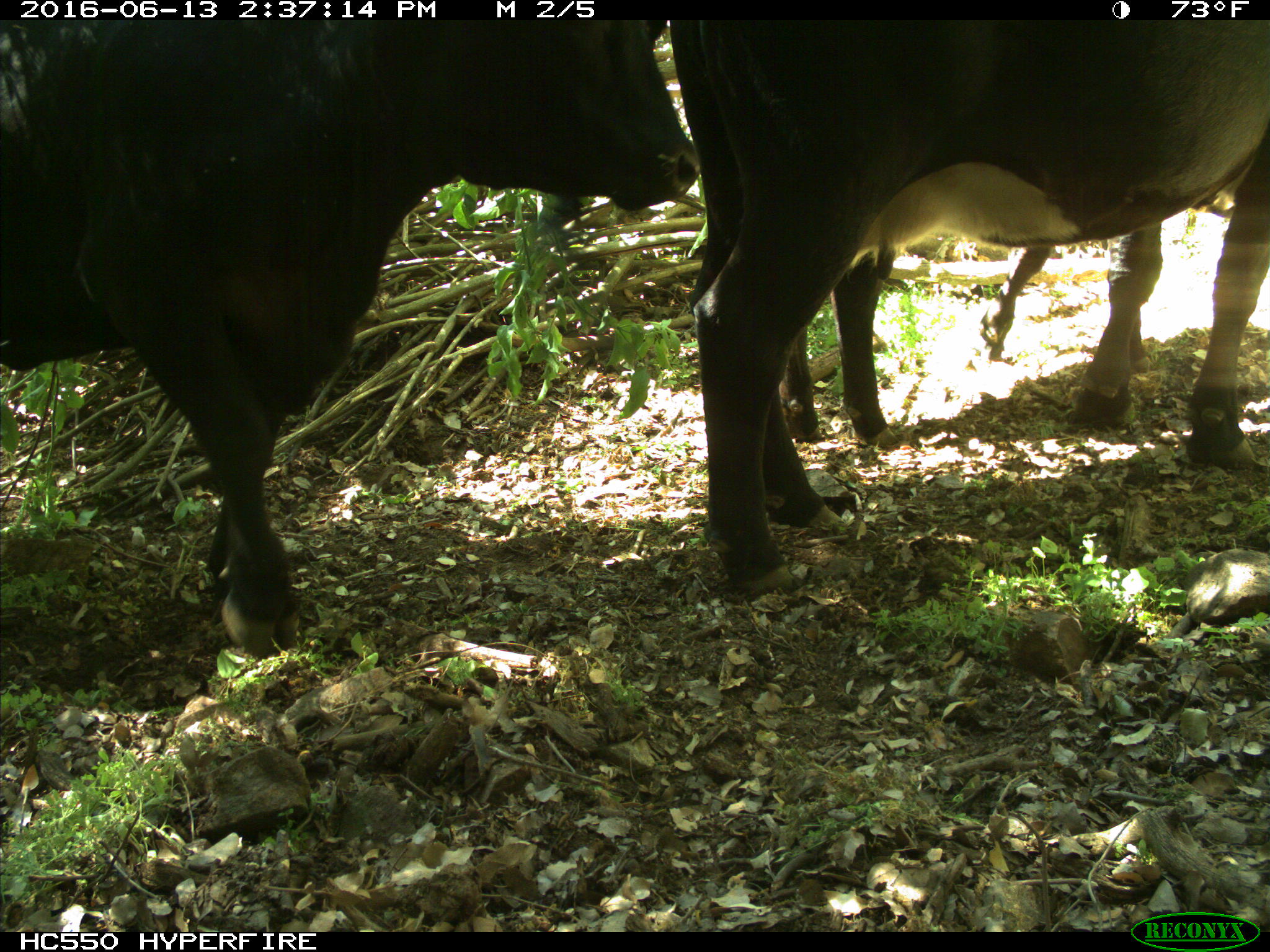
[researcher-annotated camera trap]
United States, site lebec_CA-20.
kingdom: Animalia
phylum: Chordata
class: Mammalia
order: Artiodactyla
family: Bovidae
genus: Bos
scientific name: Bos taurus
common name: domestic cow